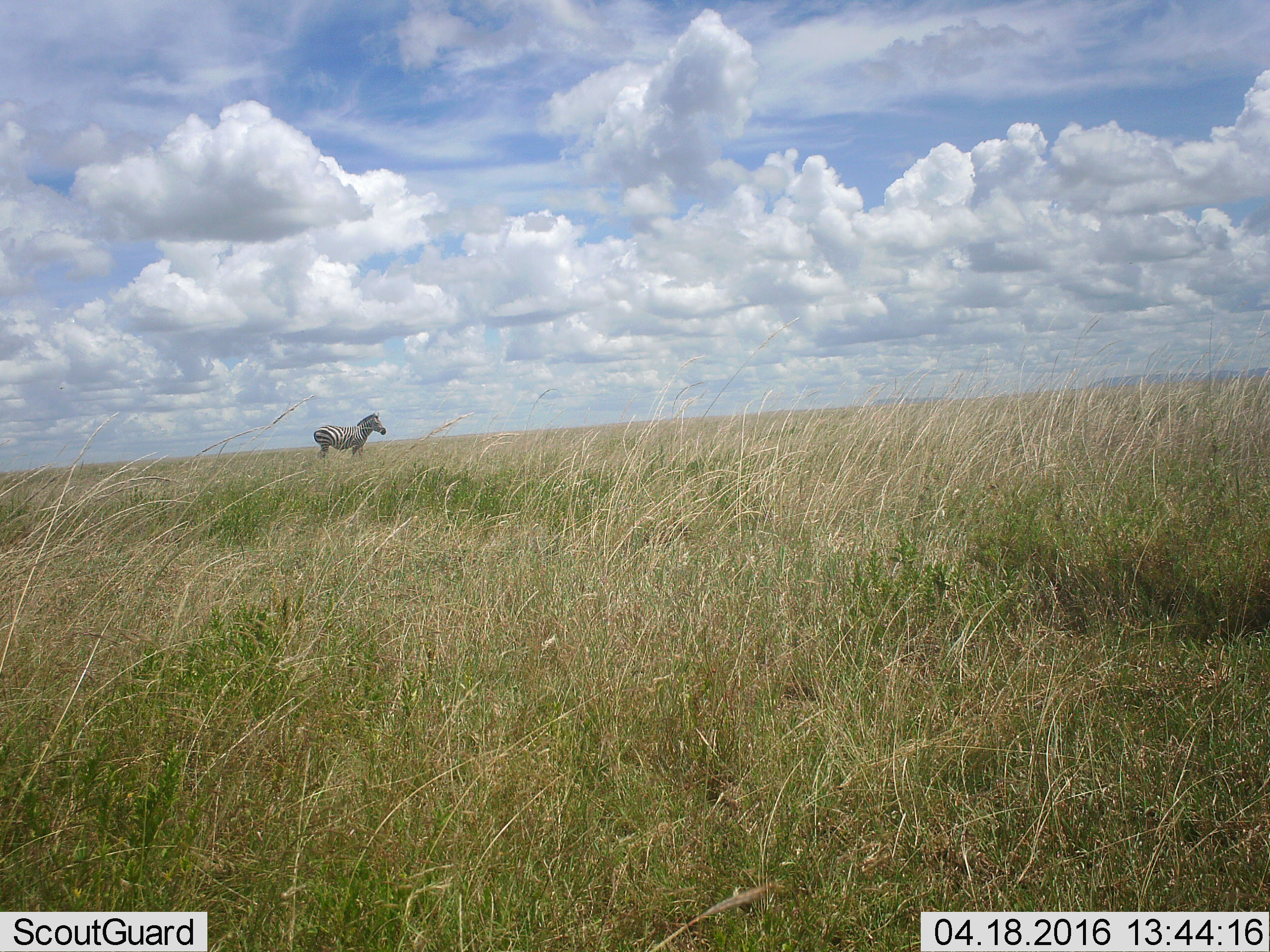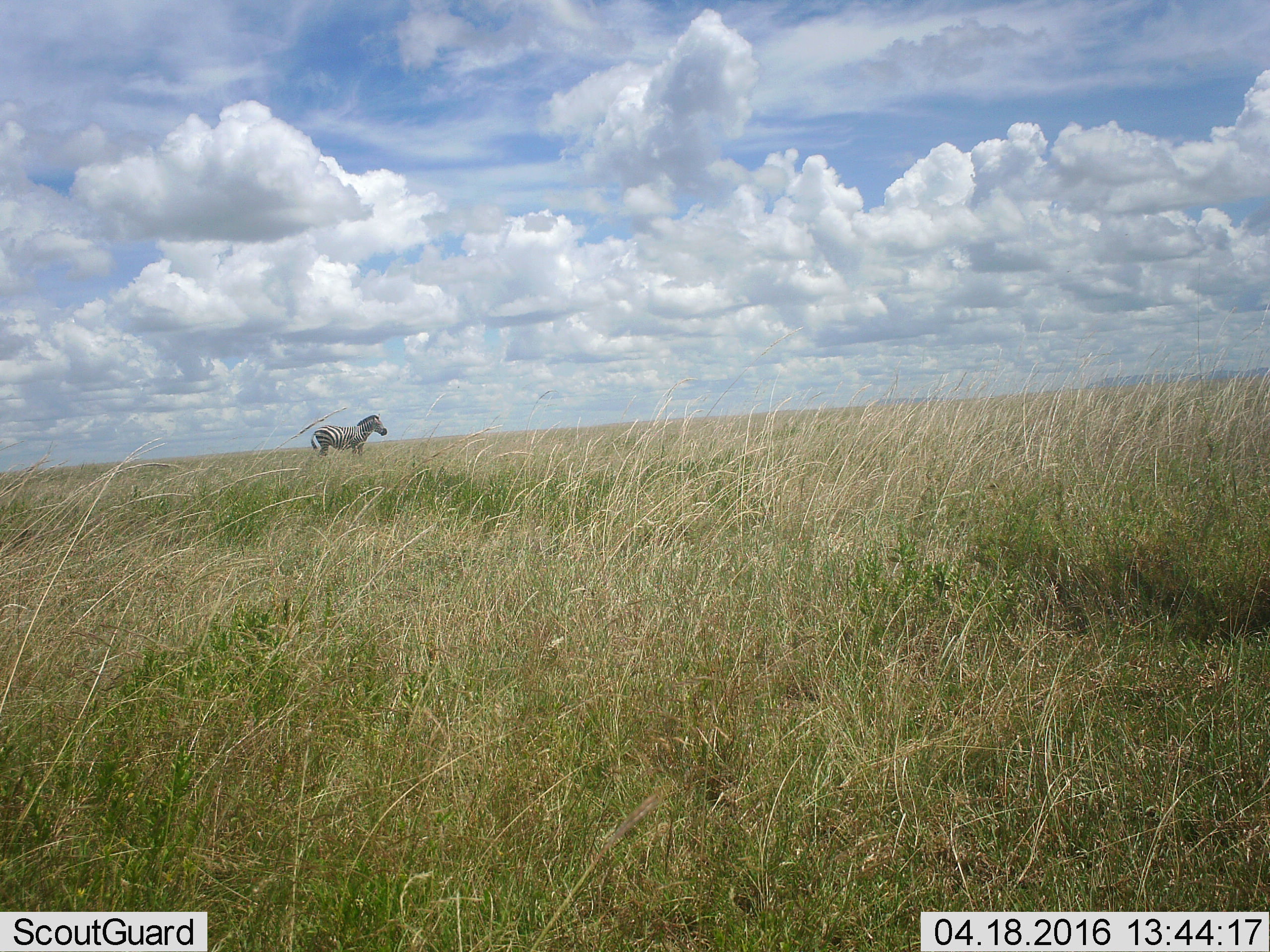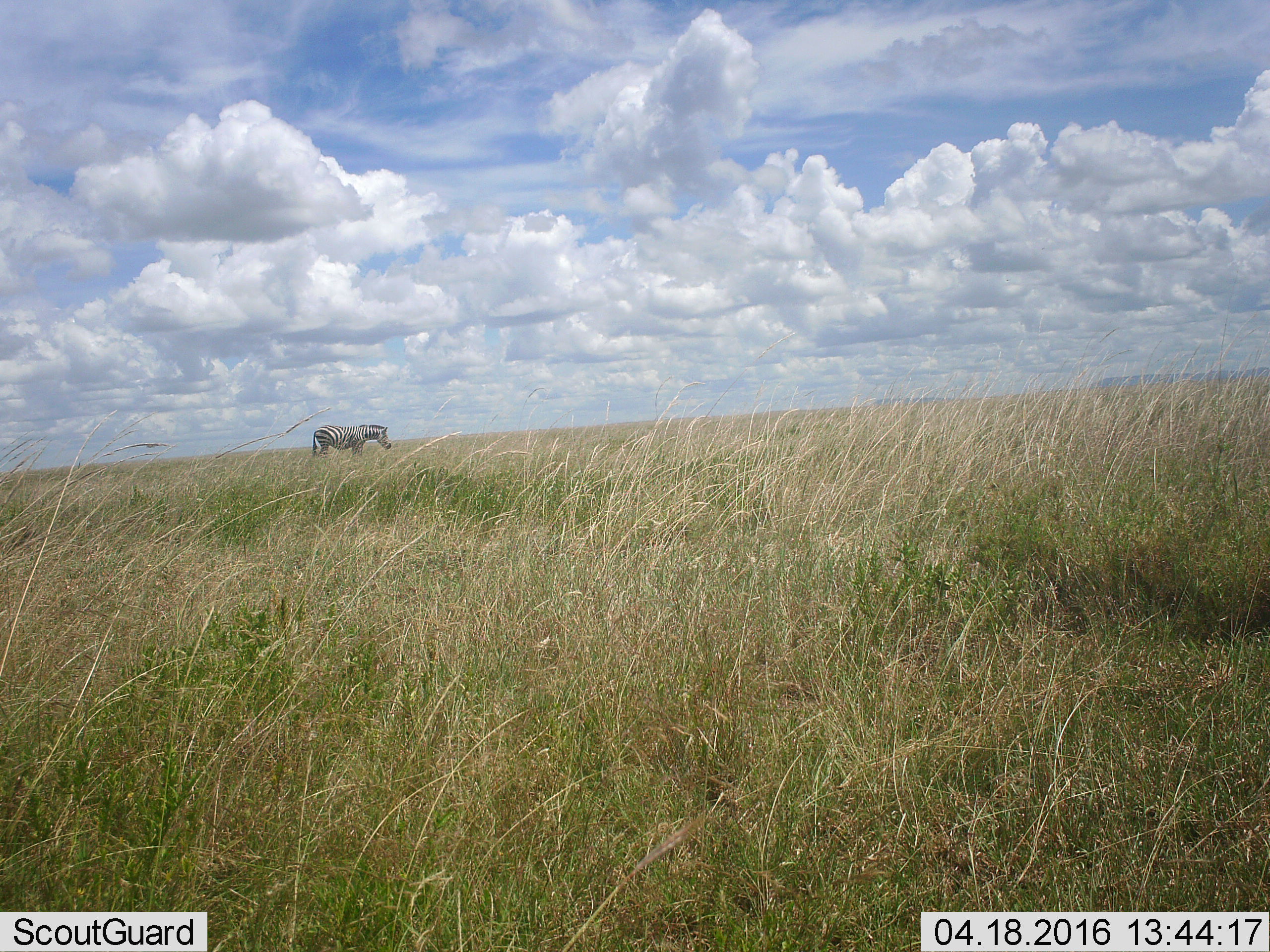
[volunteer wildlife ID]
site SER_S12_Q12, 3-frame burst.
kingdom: Animalia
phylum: Chordata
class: Mammalia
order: Perissodactyla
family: Equidae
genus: Equus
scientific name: Equus quagga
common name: plains zebra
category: zebraplains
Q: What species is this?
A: Zebraplains (plains zebra) (Equus quagga).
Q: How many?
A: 1.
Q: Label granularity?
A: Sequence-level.